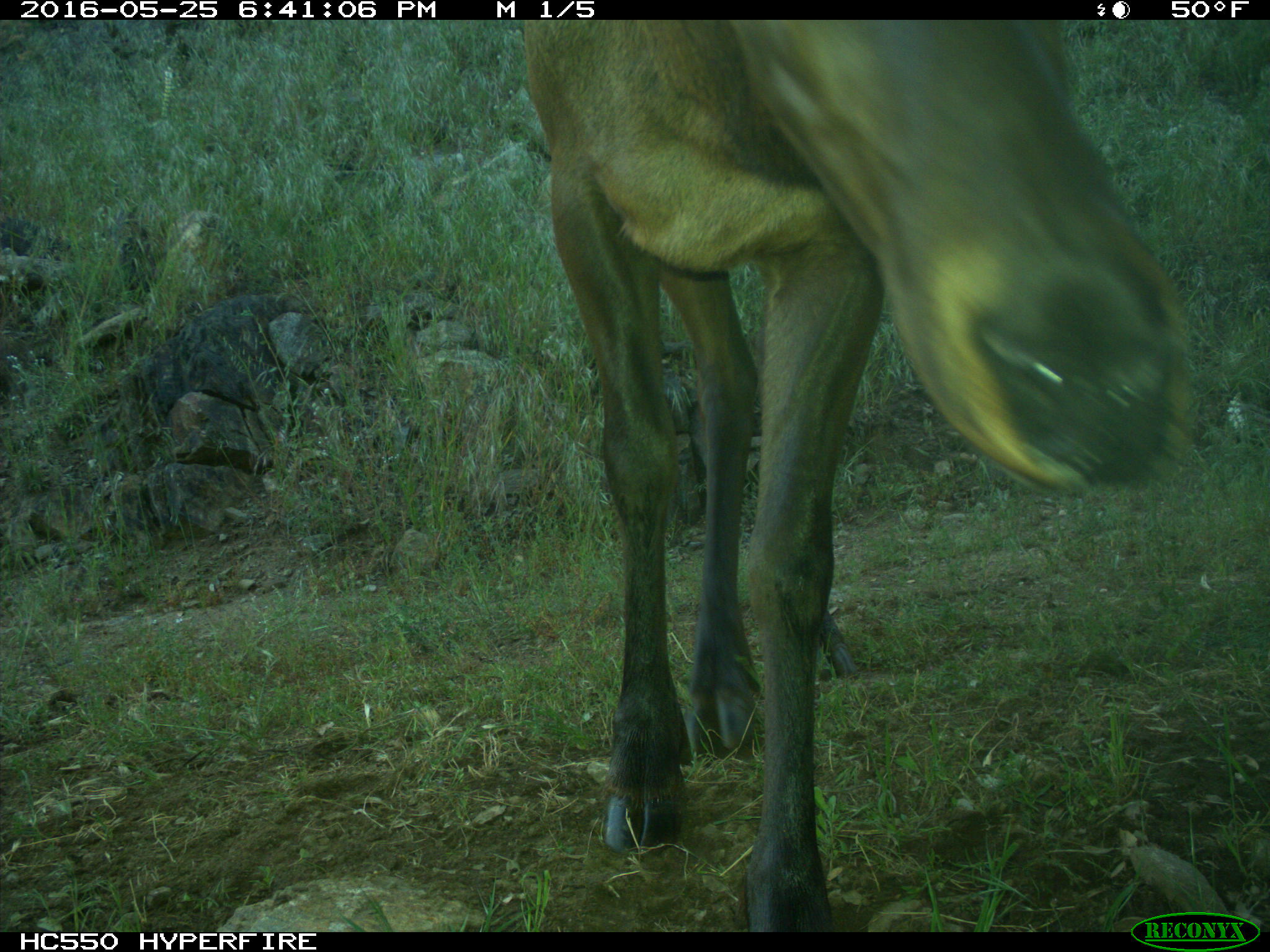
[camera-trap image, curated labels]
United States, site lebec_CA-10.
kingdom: Animalia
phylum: Chordata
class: Mammalia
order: Artiodactyla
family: Cervidae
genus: Cervus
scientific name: Cervus canadensis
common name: elk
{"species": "Cervus canadensis (elk)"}